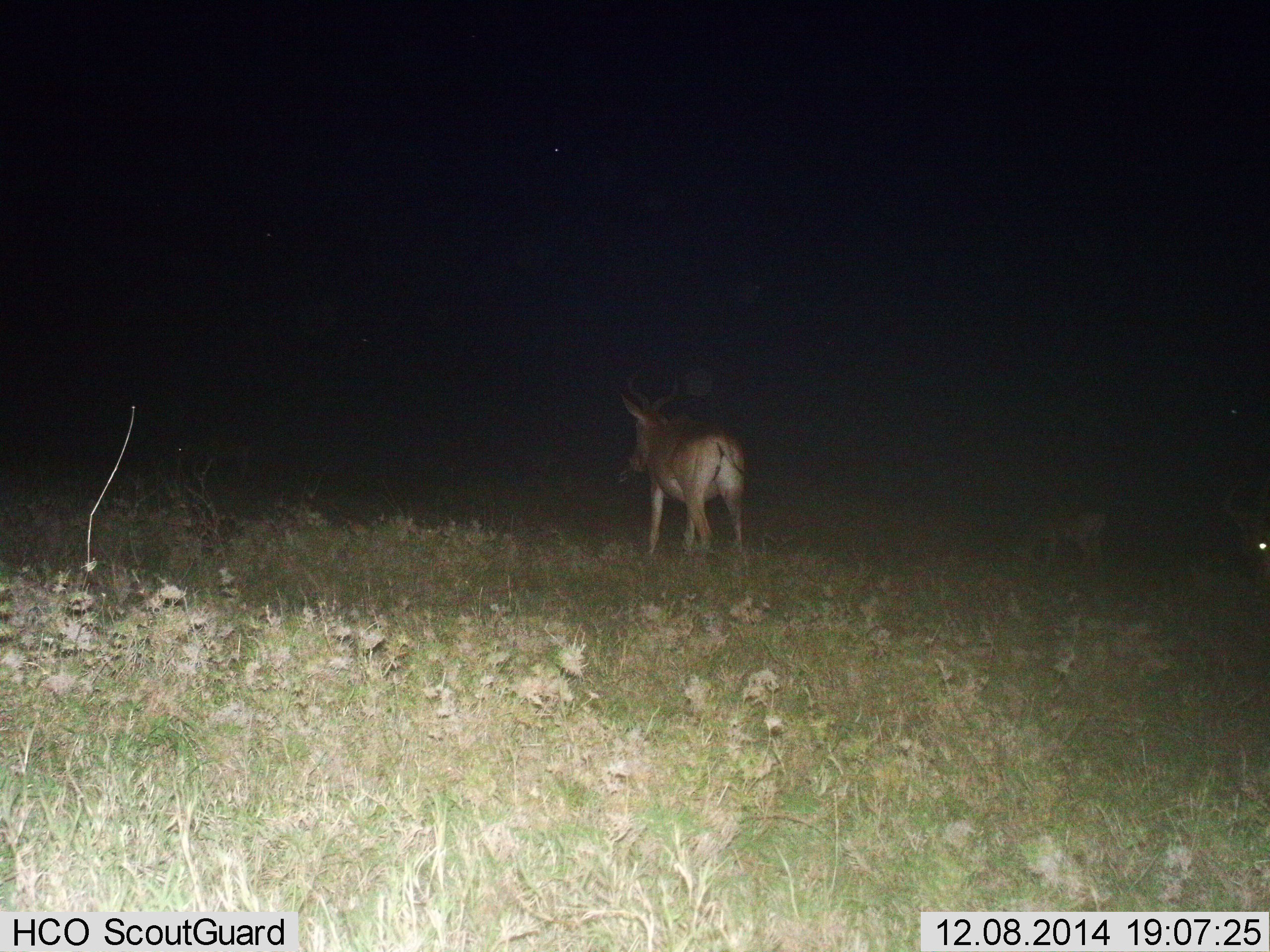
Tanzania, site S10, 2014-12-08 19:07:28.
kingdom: Animalia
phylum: Chordata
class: Mammalia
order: Artiodactyla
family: Bovidae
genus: Alcelaphus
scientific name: Alcelaphus buselaphus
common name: hartebeest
Hartebeest (Alcelaphus buselaphus), count 1. Behavior (volunteer vote fractions): standing 20%, resting 0%, moving 90%, interacting 0%. Young present (vote fraction): 0%. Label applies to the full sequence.